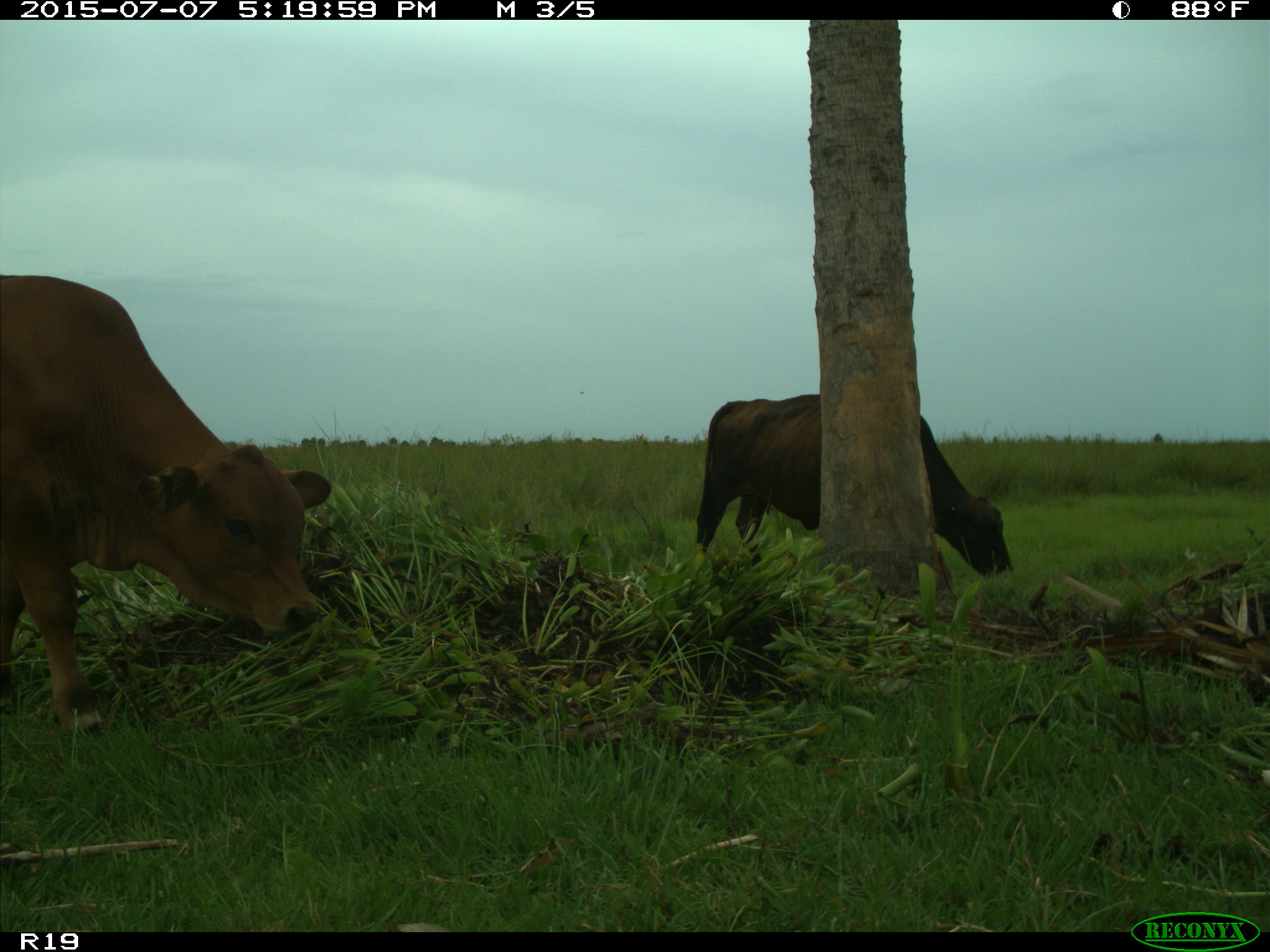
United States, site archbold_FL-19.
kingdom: Animalia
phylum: Chordata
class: Mammalia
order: Artiodactyla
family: Bovidae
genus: Bos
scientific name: Bos taurus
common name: domestic cow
Bos taurus (domestic cow).